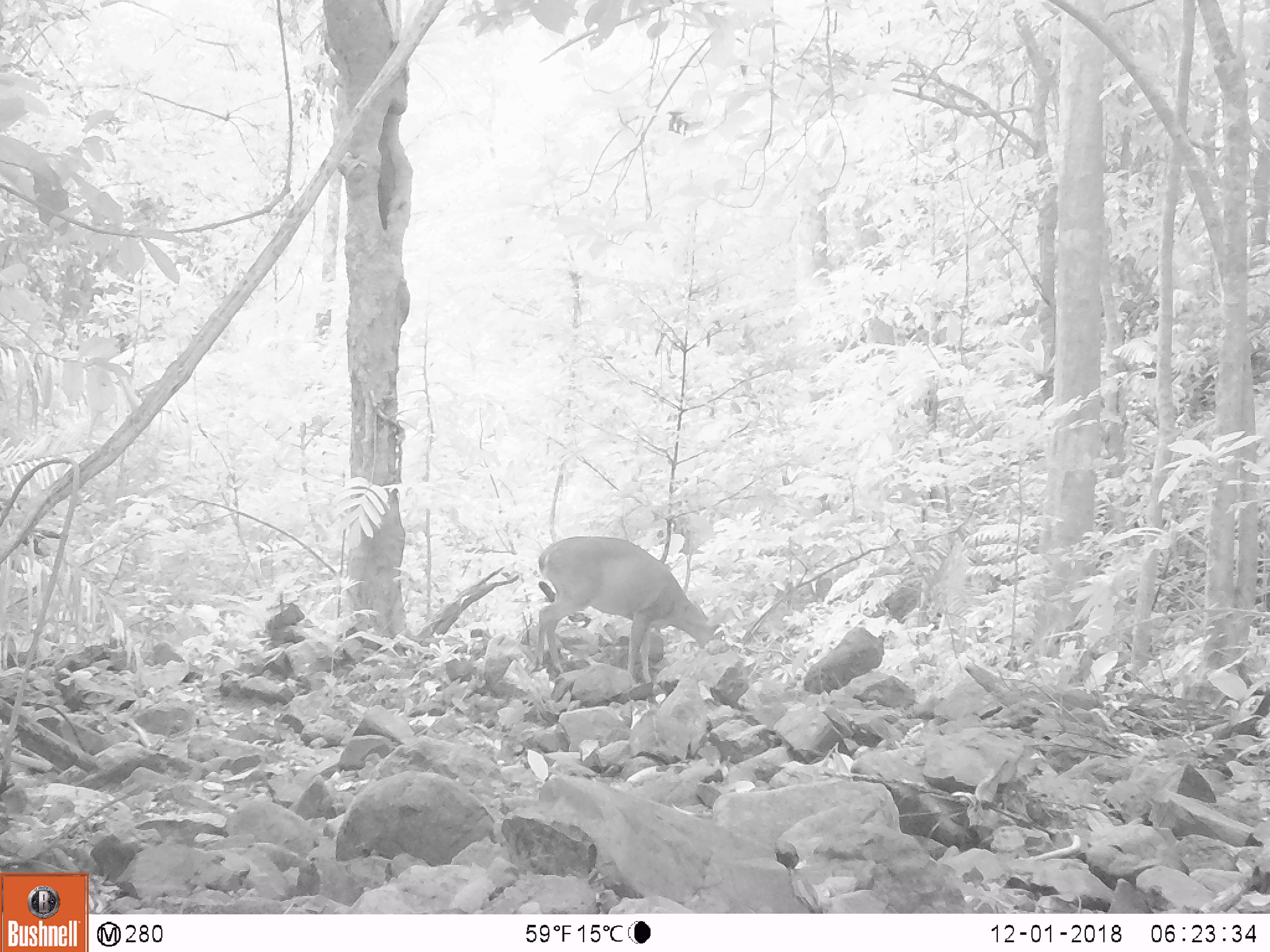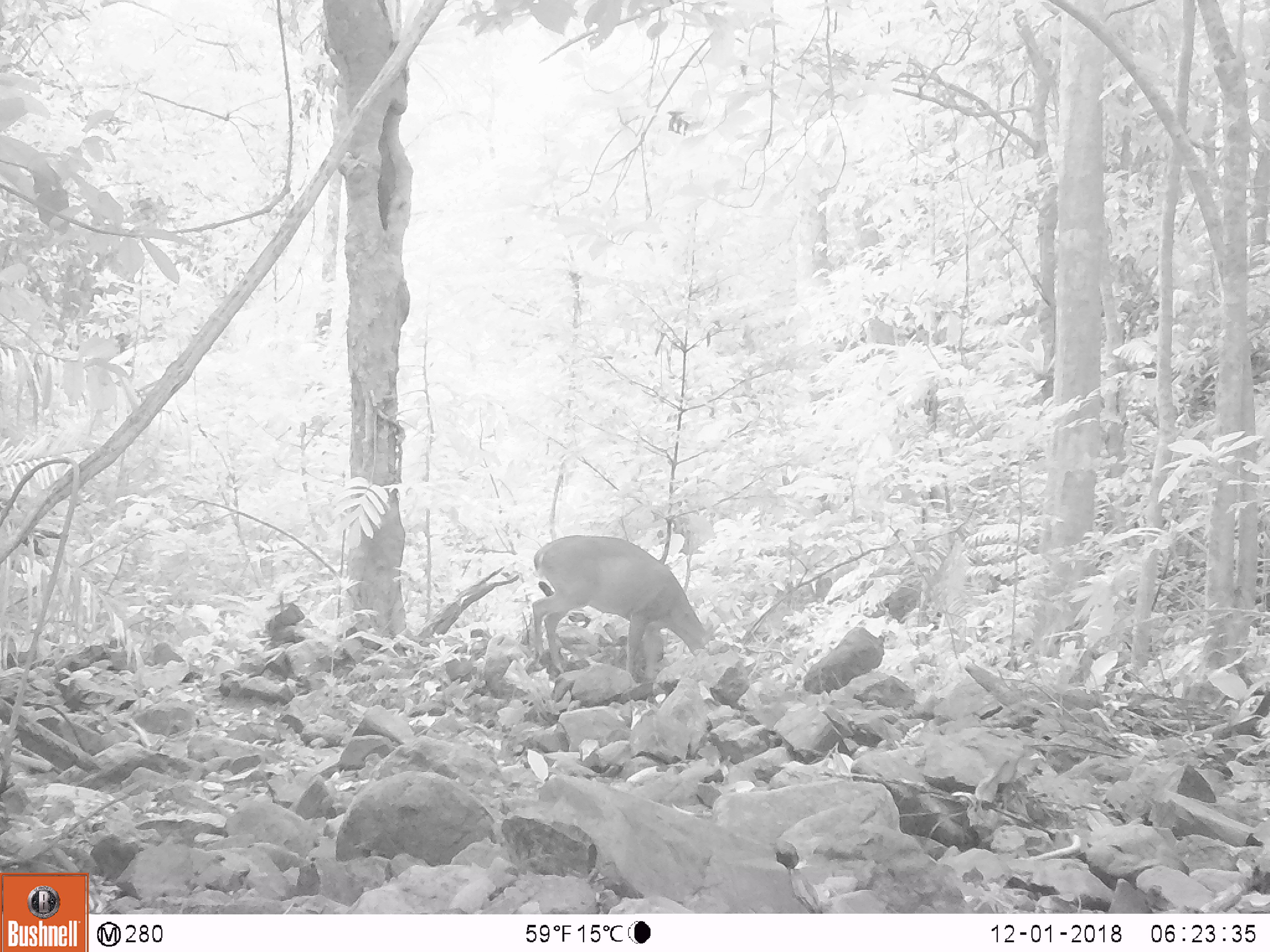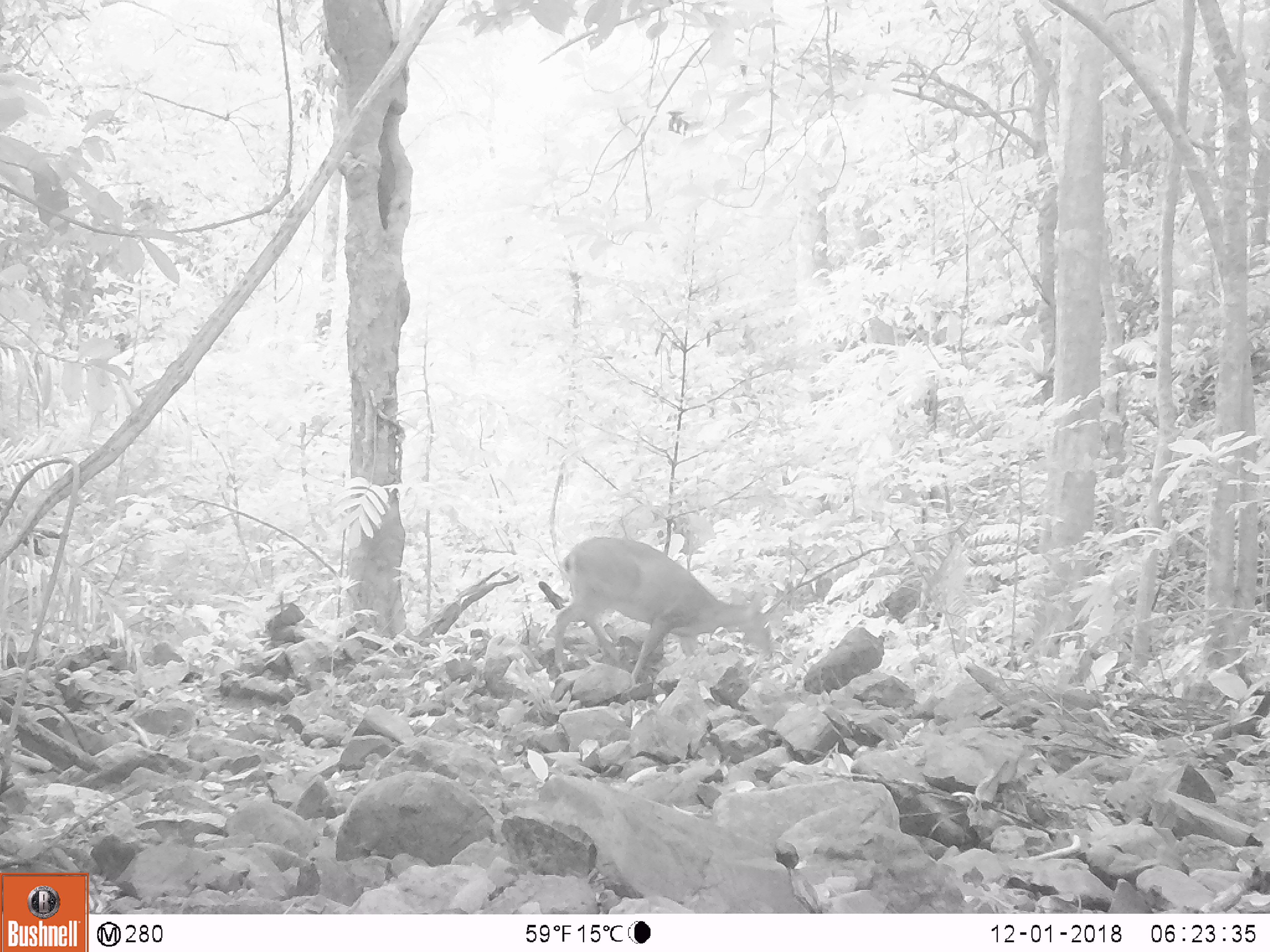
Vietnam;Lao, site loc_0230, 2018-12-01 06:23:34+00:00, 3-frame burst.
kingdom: Animalia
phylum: Chordata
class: Mammalia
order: Artiodactyla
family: Cervidae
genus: Muntiacus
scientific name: Muntiacus vuquangensis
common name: large-antlered muntjac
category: large antlered muntjac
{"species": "large antlered muntjac (large-antlered muntjac) (Muntiacus vuquangensis)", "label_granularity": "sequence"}